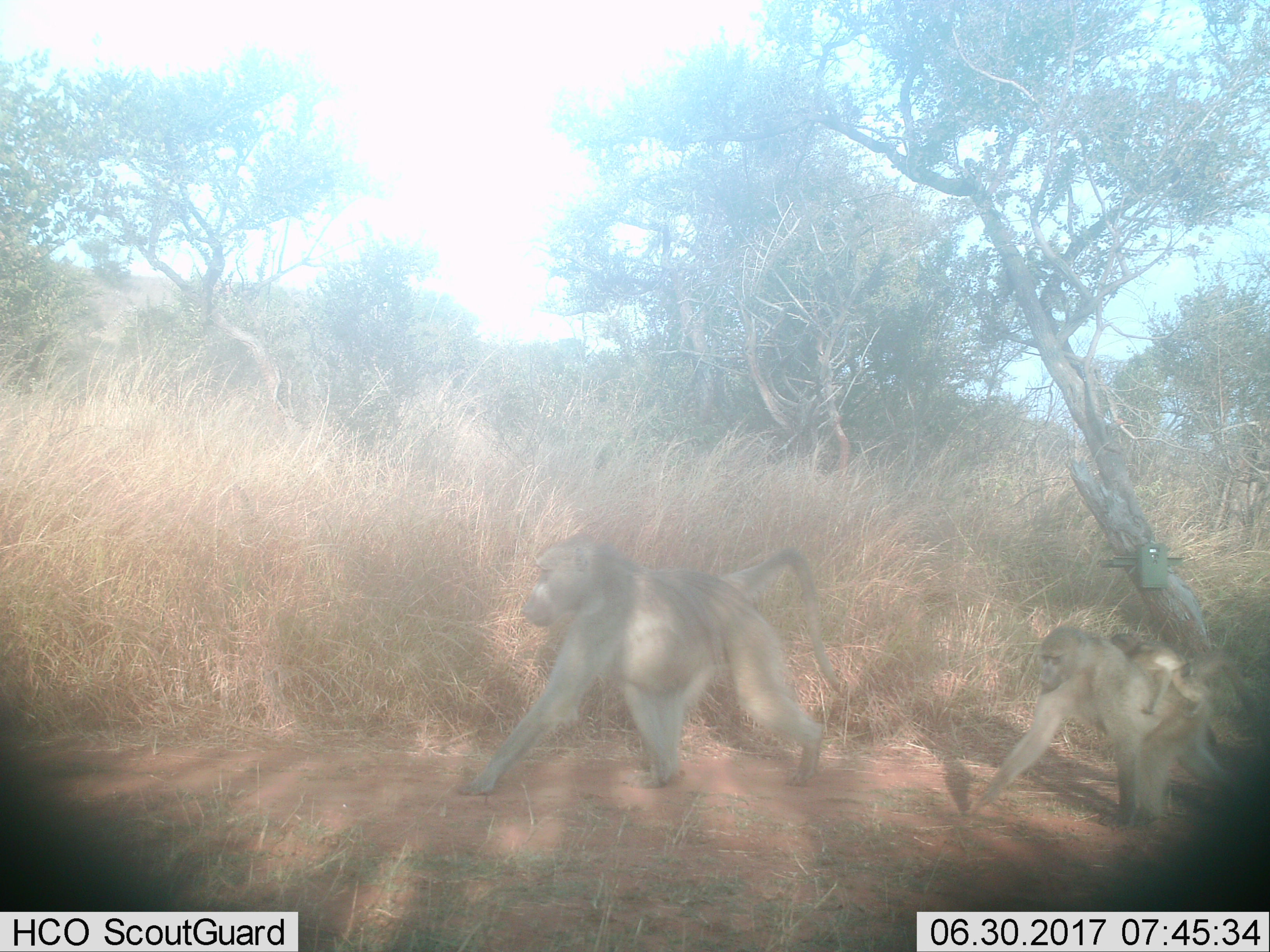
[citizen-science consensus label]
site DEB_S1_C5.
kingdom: Animalia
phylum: Chordata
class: Mammalia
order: Primates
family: Cercopithecidae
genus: Papio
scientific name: Papio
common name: baboon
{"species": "baboon (Papio)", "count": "3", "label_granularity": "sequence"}